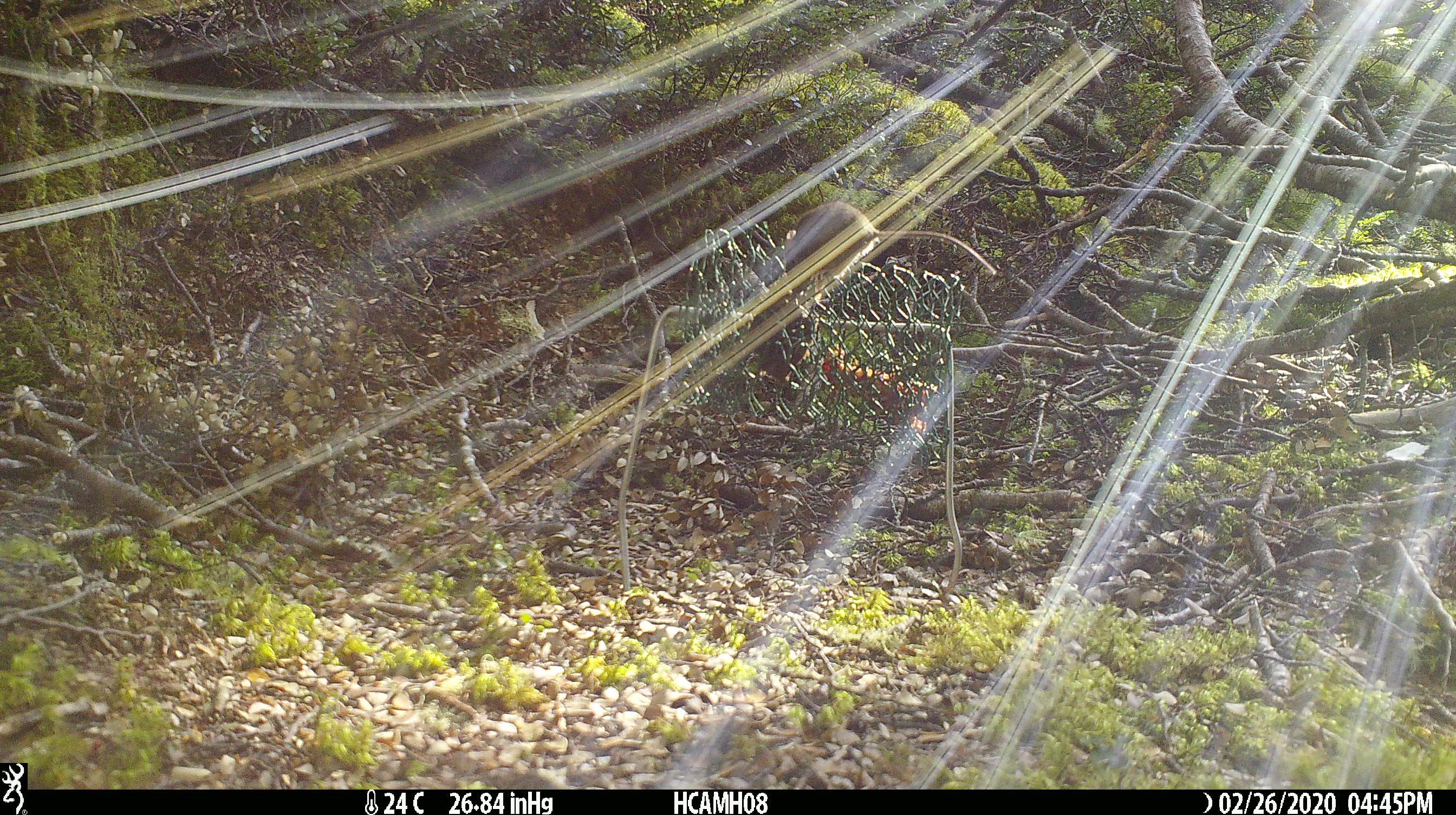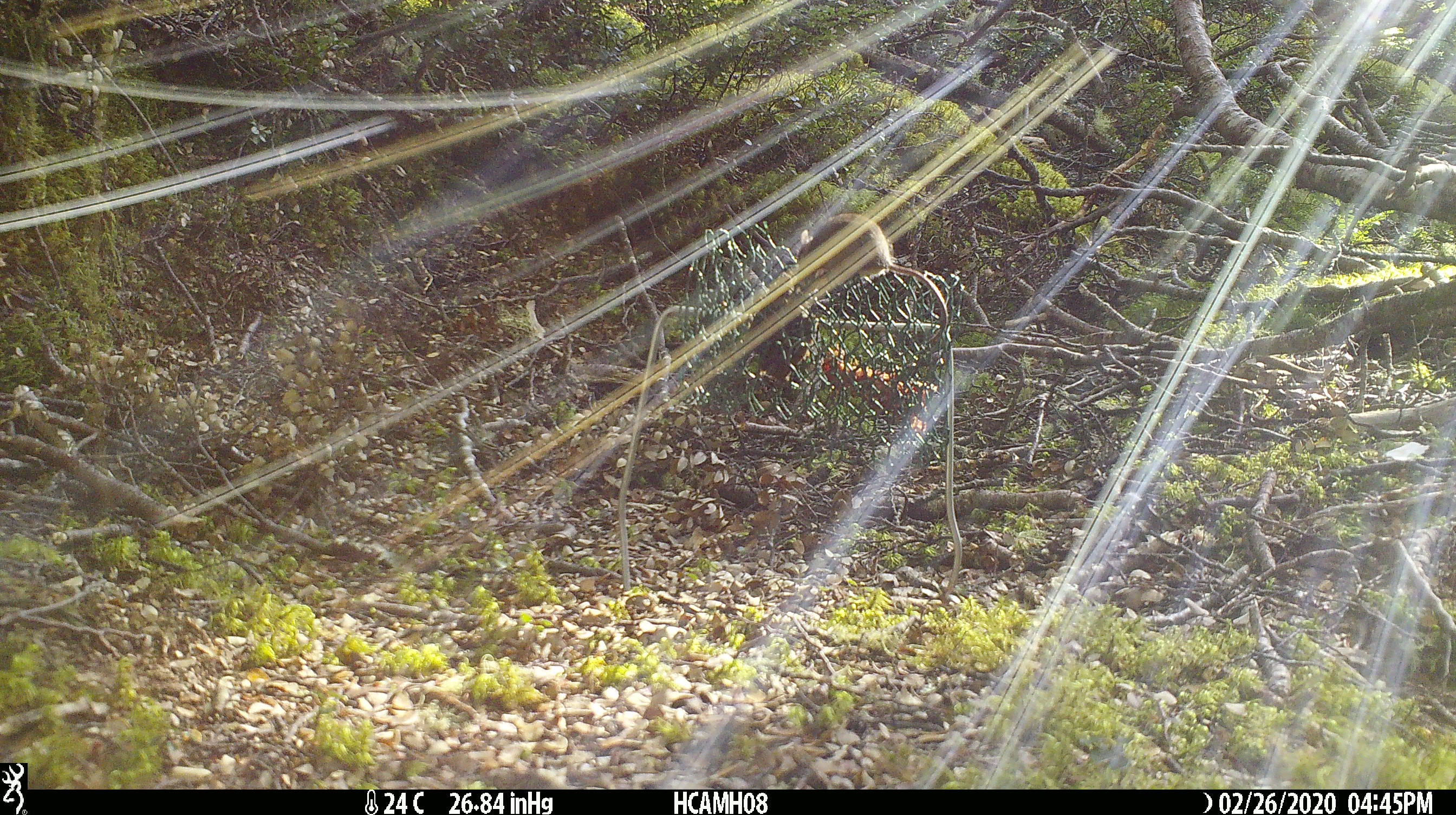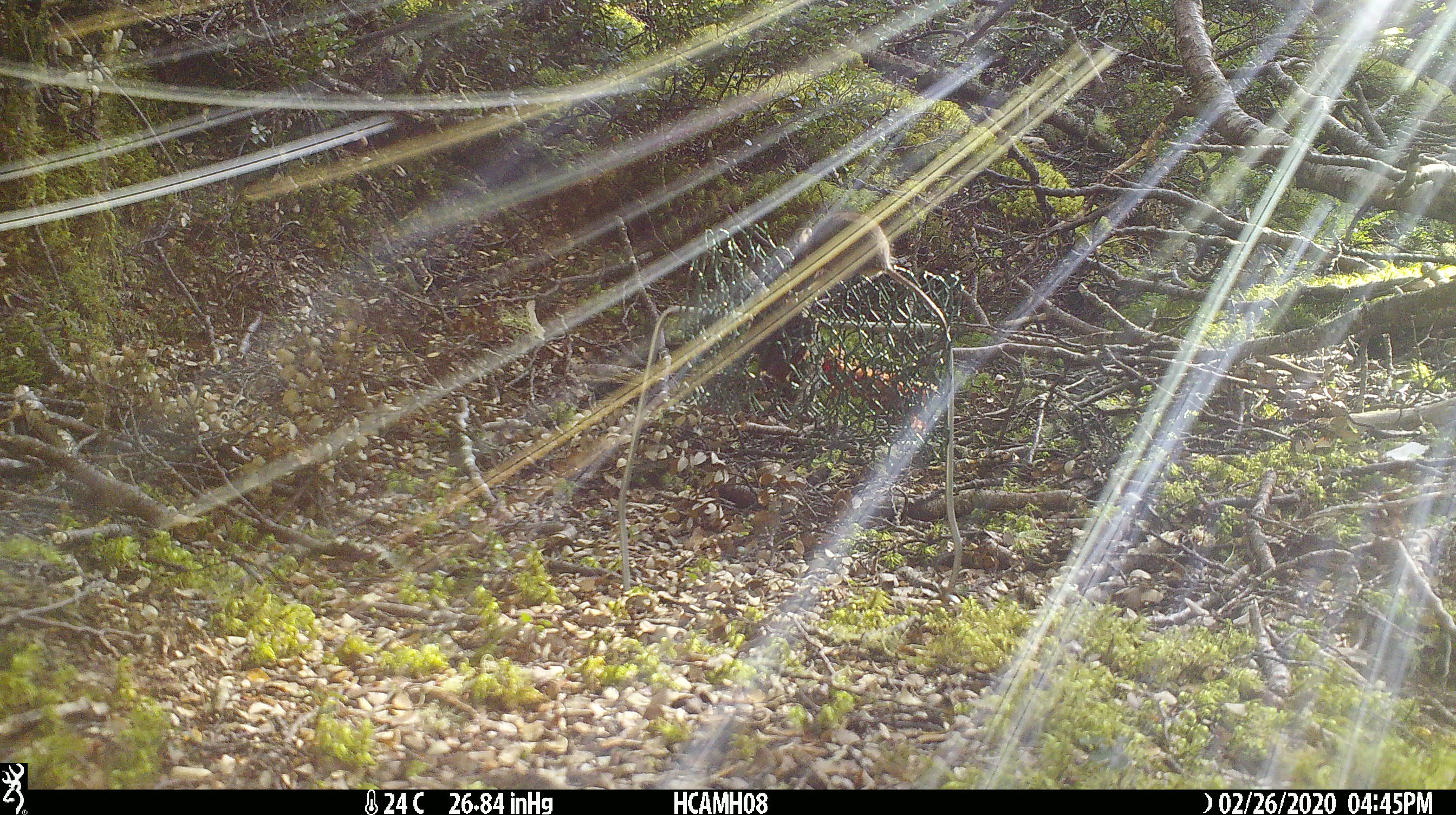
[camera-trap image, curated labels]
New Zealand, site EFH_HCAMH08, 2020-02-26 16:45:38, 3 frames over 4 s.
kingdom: Animalia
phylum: Chordata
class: Mammalia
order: Rodentia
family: Muridae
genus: Mus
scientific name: Mus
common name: mouse